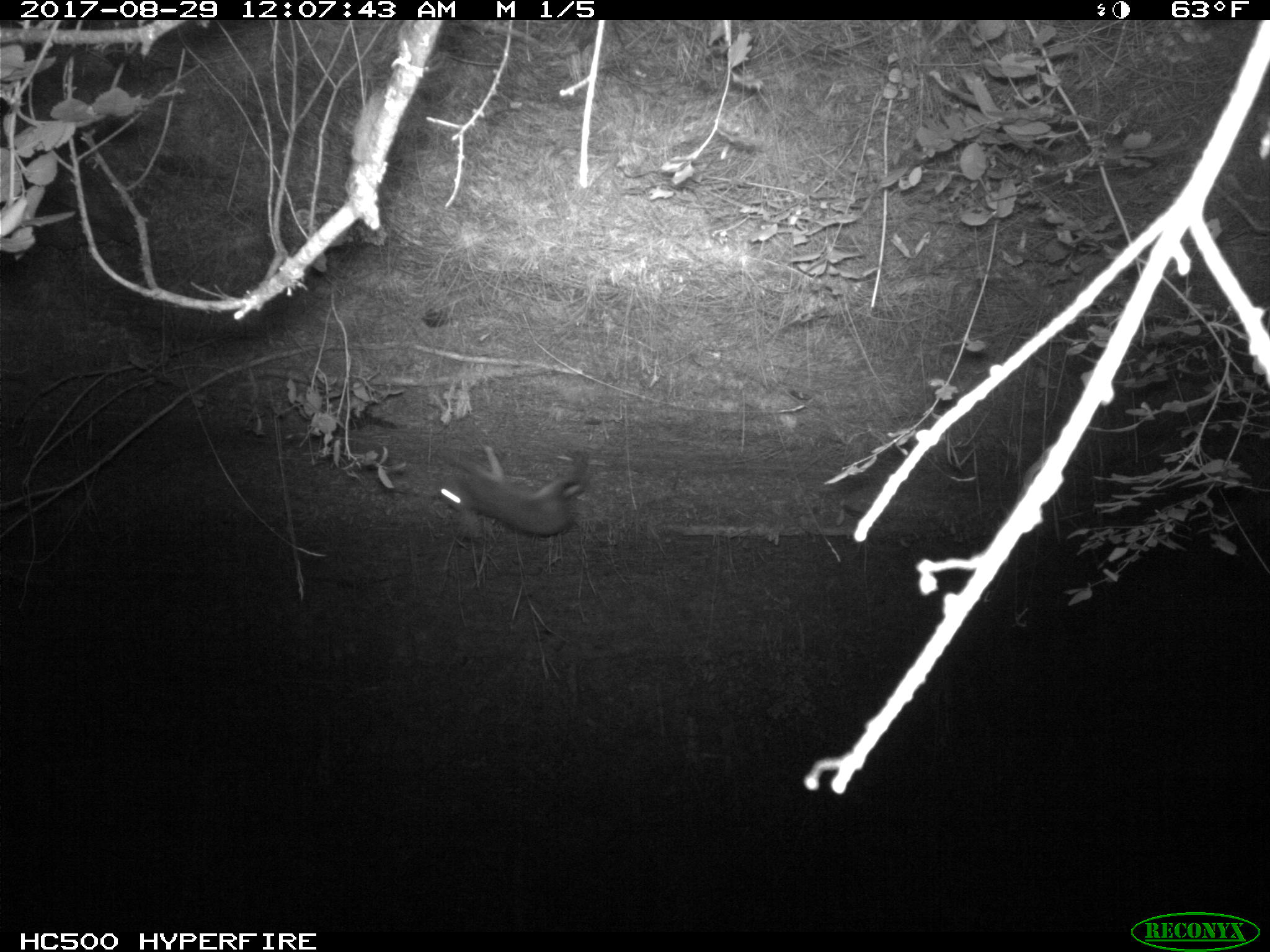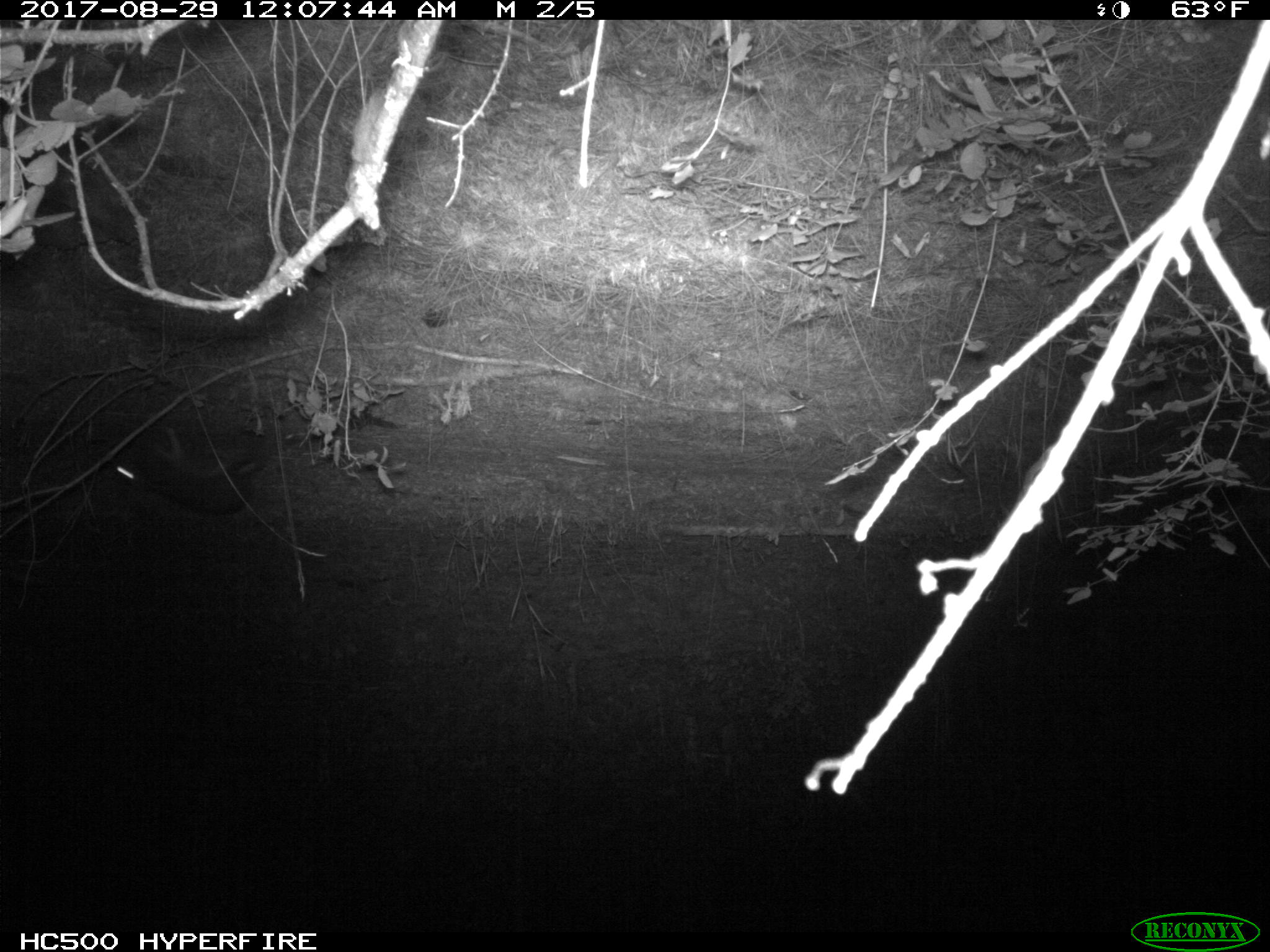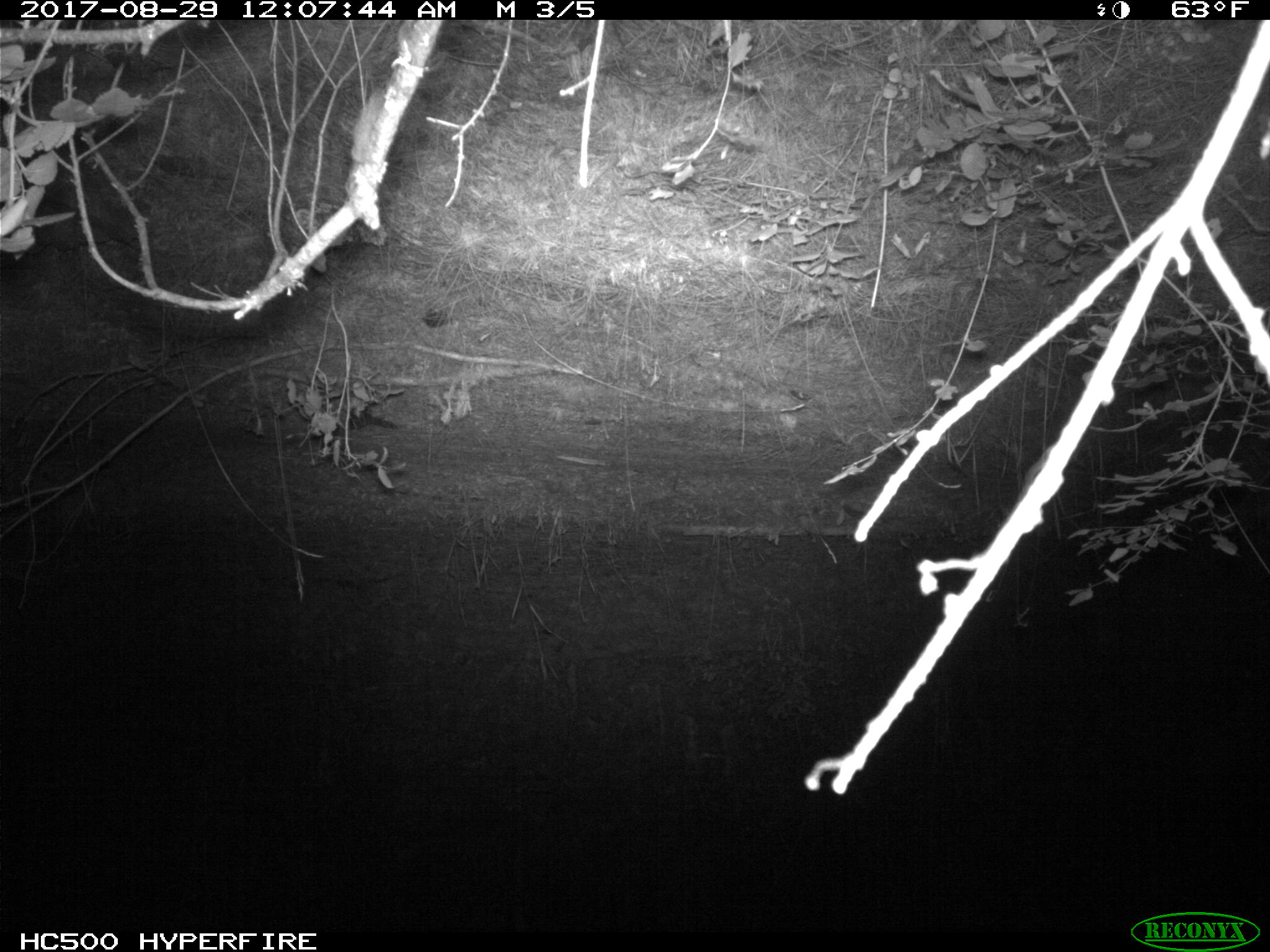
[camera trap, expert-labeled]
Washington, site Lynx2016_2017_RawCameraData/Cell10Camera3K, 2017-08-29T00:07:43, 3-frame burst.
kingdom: Animalia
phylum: Chordata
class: Mammalia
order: Lagomorpha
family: Leporidae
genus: Lepus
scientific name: Lepus americanus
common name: snowshoe hare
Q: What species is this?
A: Lepus americanus (snowshoe hare).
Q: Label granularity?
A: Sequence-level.